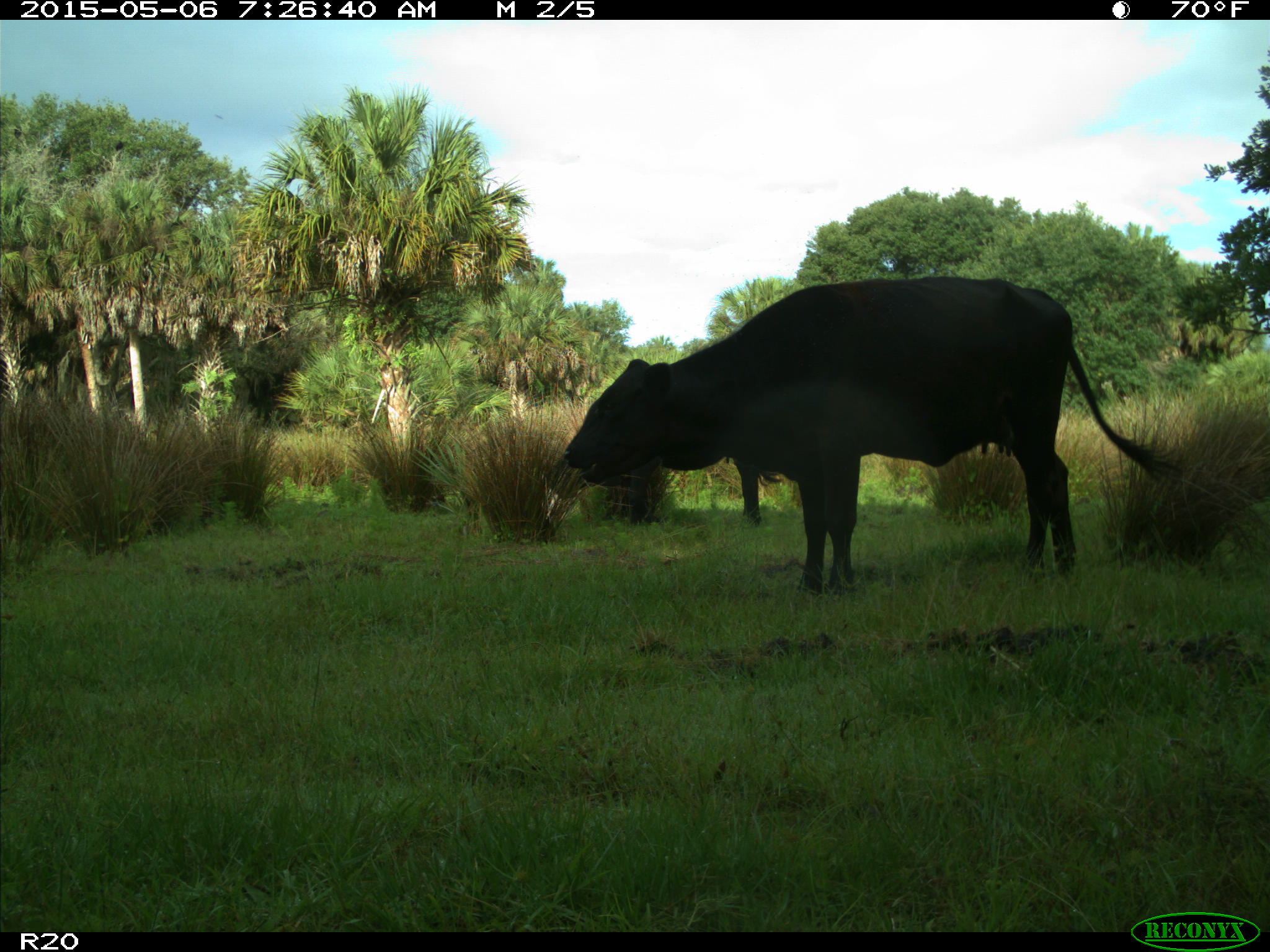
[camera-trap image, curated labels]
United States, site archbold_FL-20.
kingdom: Animalia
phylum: Chordata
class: Mammalia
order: Artiodactyla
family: Bovidae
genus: Bos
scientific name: Bos taurus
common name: domestic cow